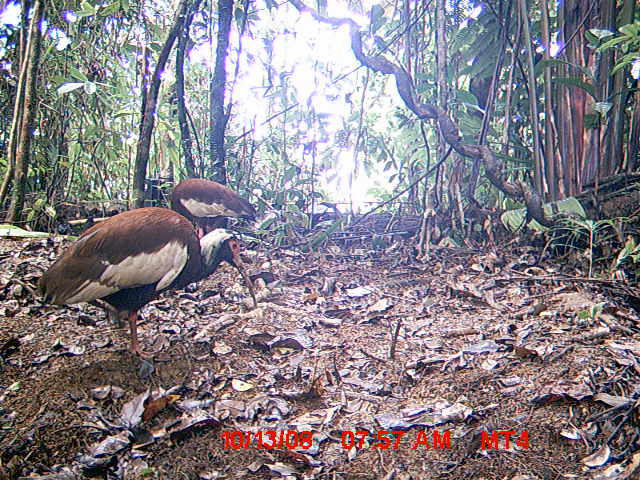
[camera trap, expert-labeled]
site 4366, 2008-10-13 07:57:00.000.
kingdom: Animalia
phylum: Chordata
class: Aves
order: Pelecaniformes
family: Threskiornithidae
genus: Lophotibis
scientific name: Lophotibis cristata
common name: madagascan ibis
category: lophotibis cristataa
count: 2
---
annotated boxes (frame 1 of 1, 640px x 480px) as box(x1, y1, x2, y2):
lophotibis cristataa: box(32, 207, 258, 360); box(166, 177, 257, 226)